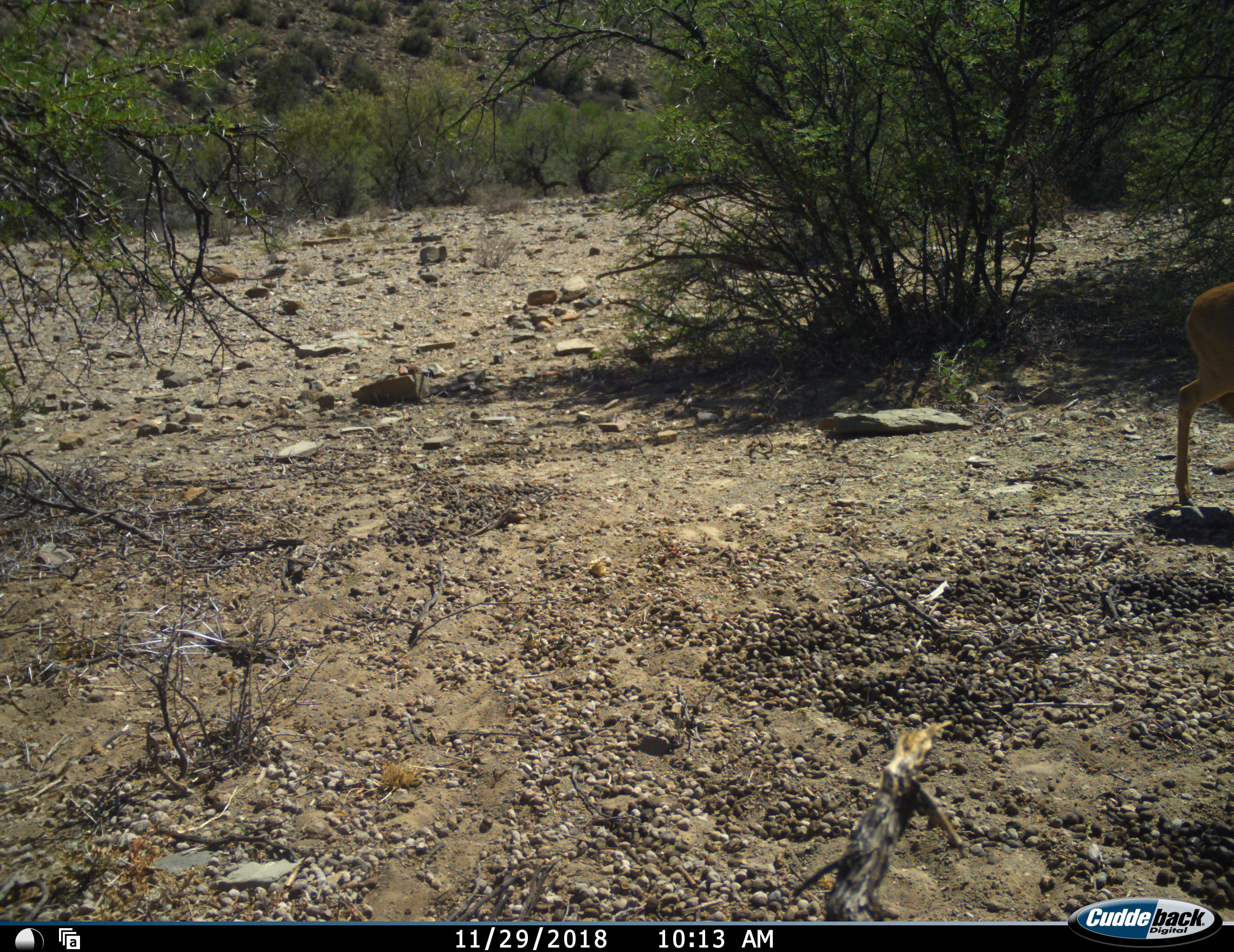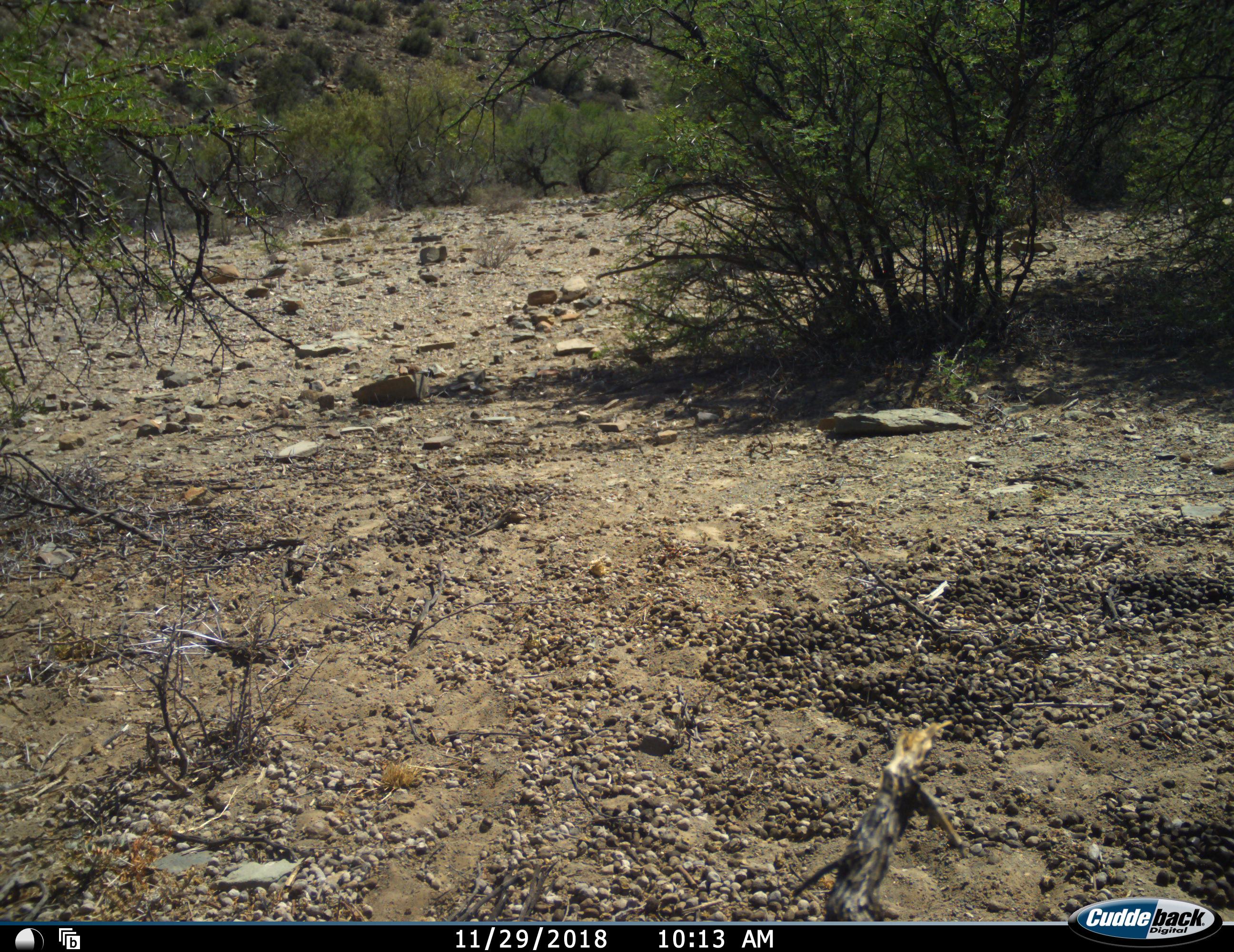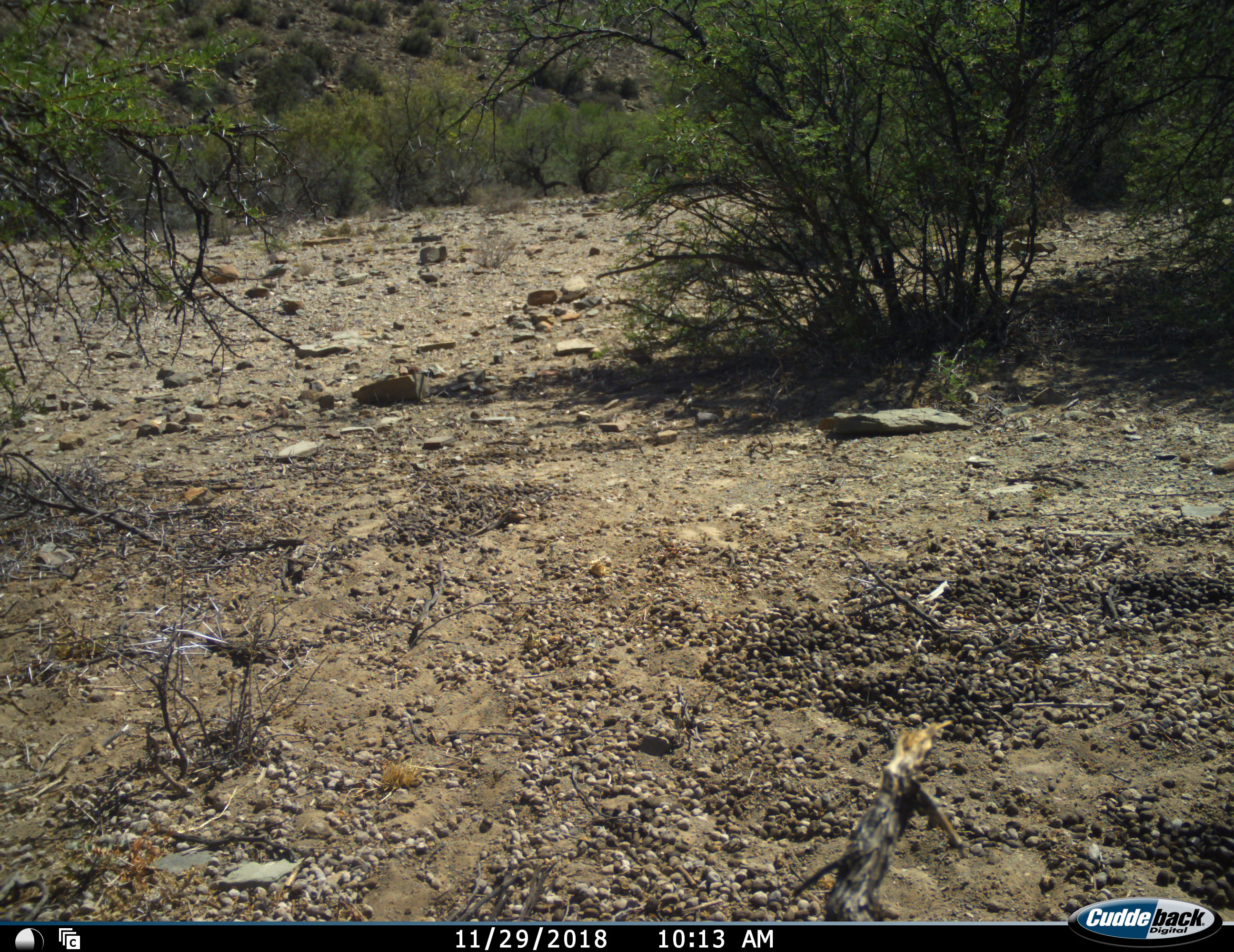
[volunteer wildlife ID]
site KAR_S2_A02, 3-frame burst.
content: unidentified animal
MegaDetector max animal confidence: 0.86